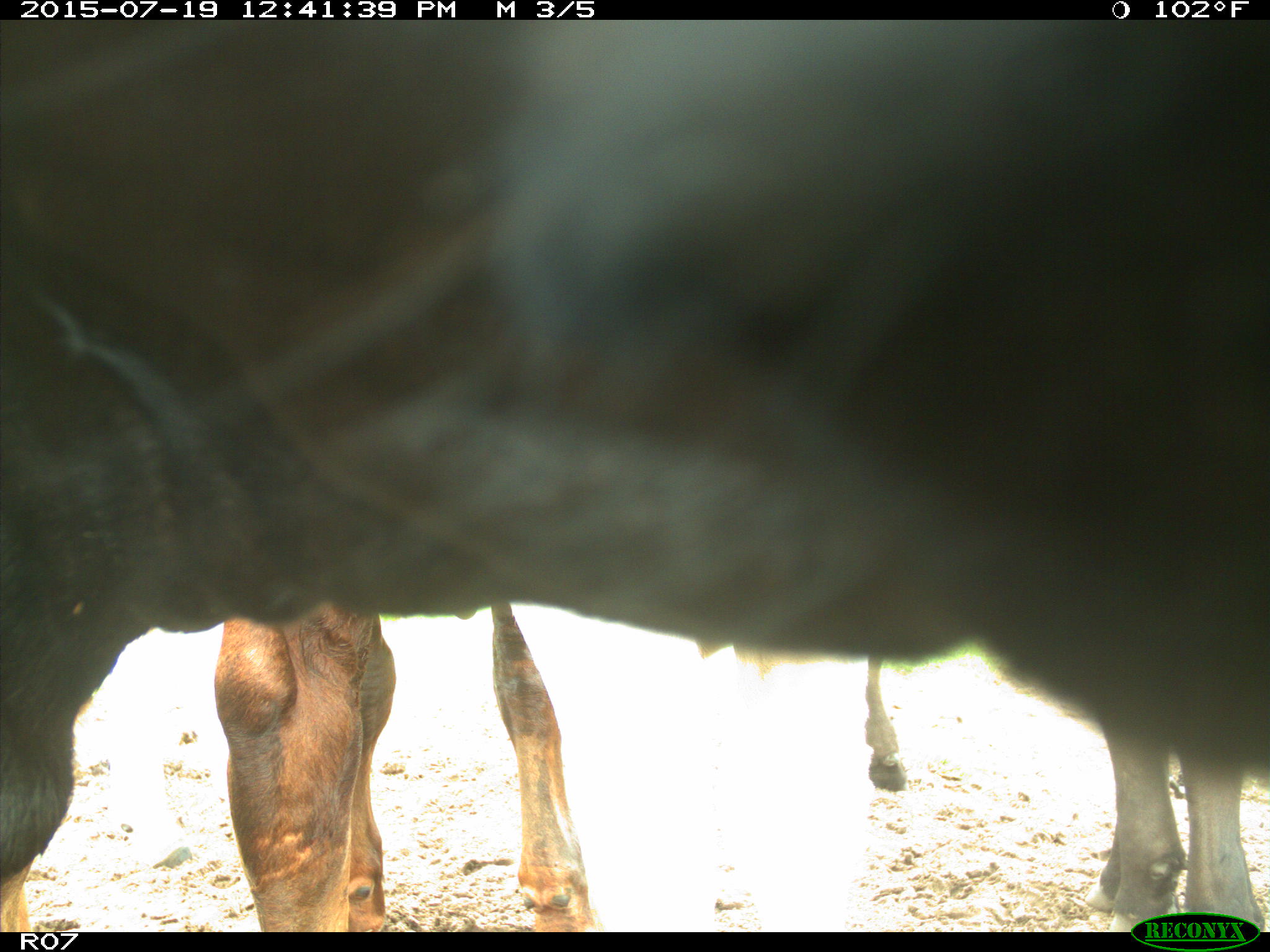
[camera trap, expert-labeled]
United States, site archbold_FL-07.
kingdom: Animalia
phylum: Chordata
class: Mammalia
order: Artiodactyla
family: Bovidae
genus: Bos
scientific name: Bos taurus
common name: domestic cow